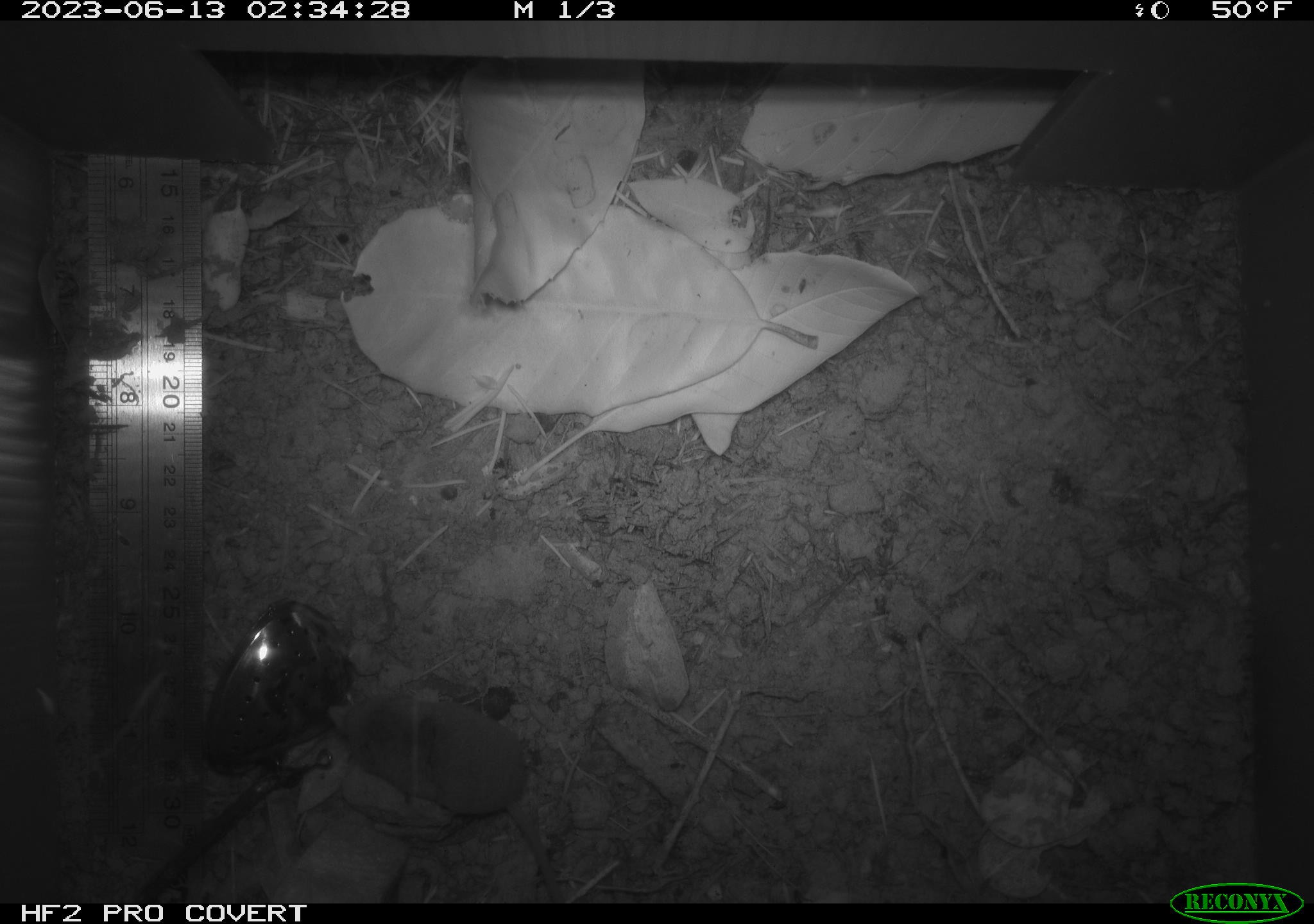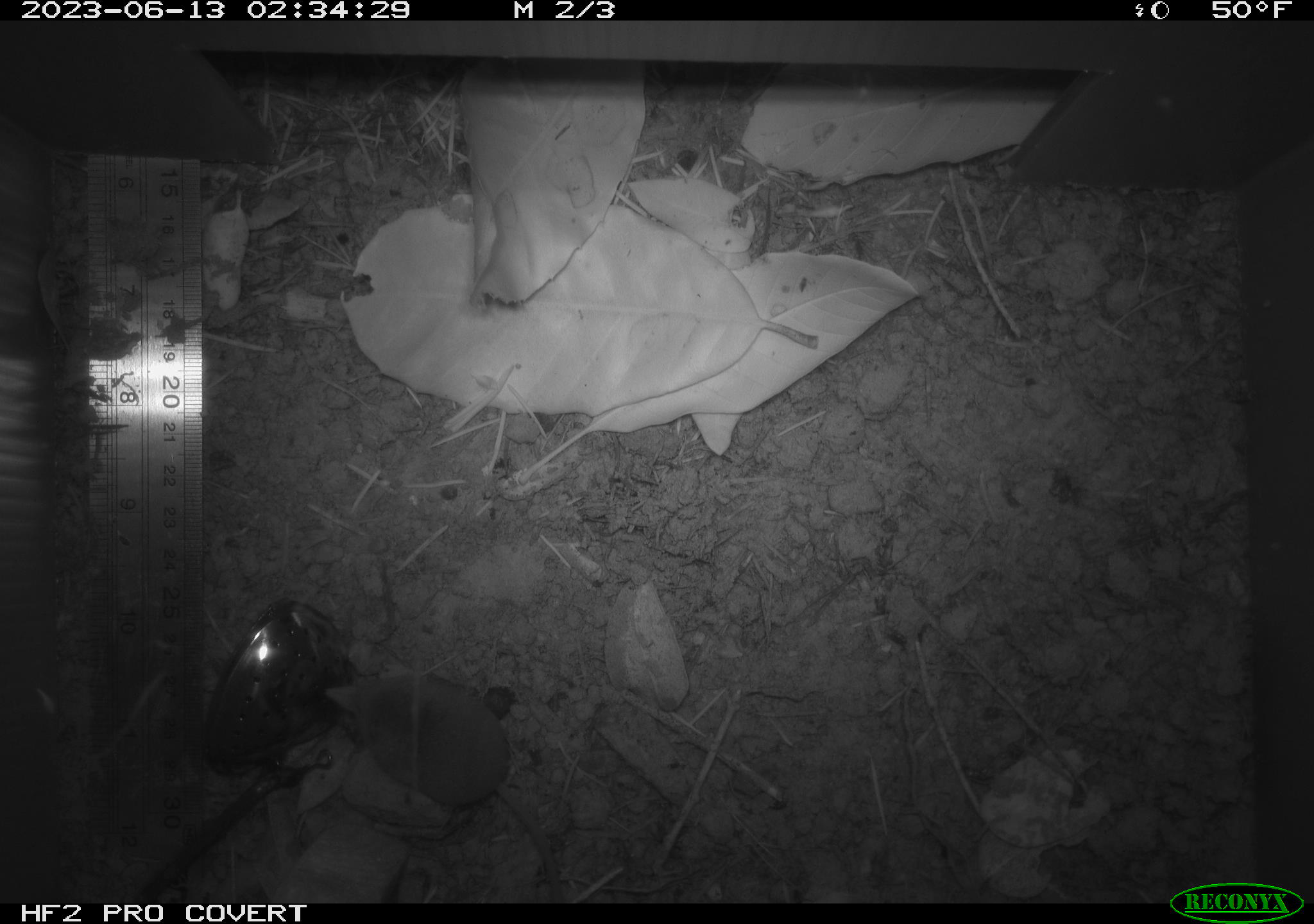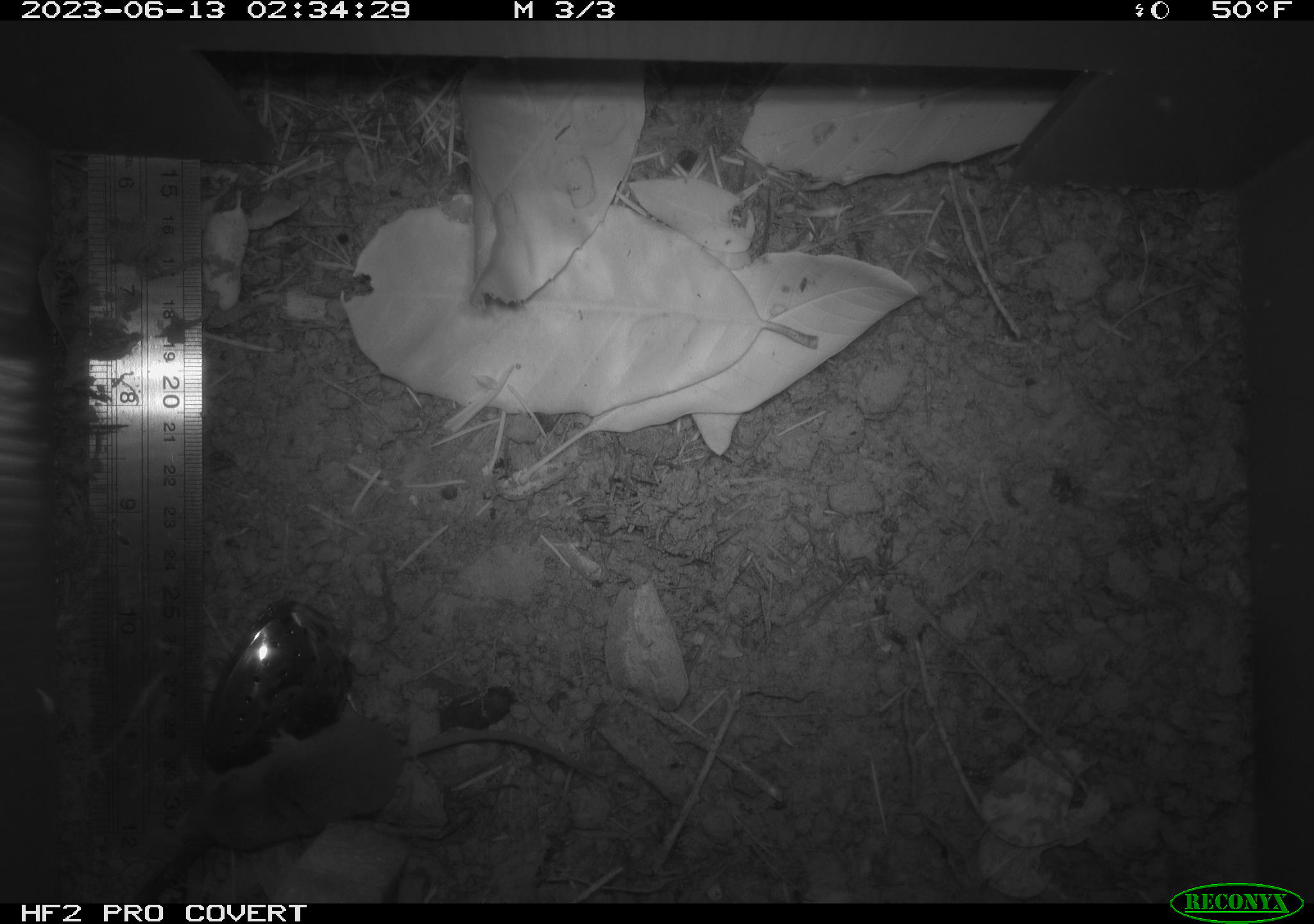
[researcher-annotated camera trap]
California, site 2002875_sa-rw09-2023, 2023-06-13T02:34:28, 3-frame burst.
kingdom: Animalia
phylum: Chordata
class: Mammalia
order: Eulipotyphla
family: Soricidae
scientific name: Soricidae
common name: shrews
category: soricidae family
Soricidae family (shrews) (Soricidae).